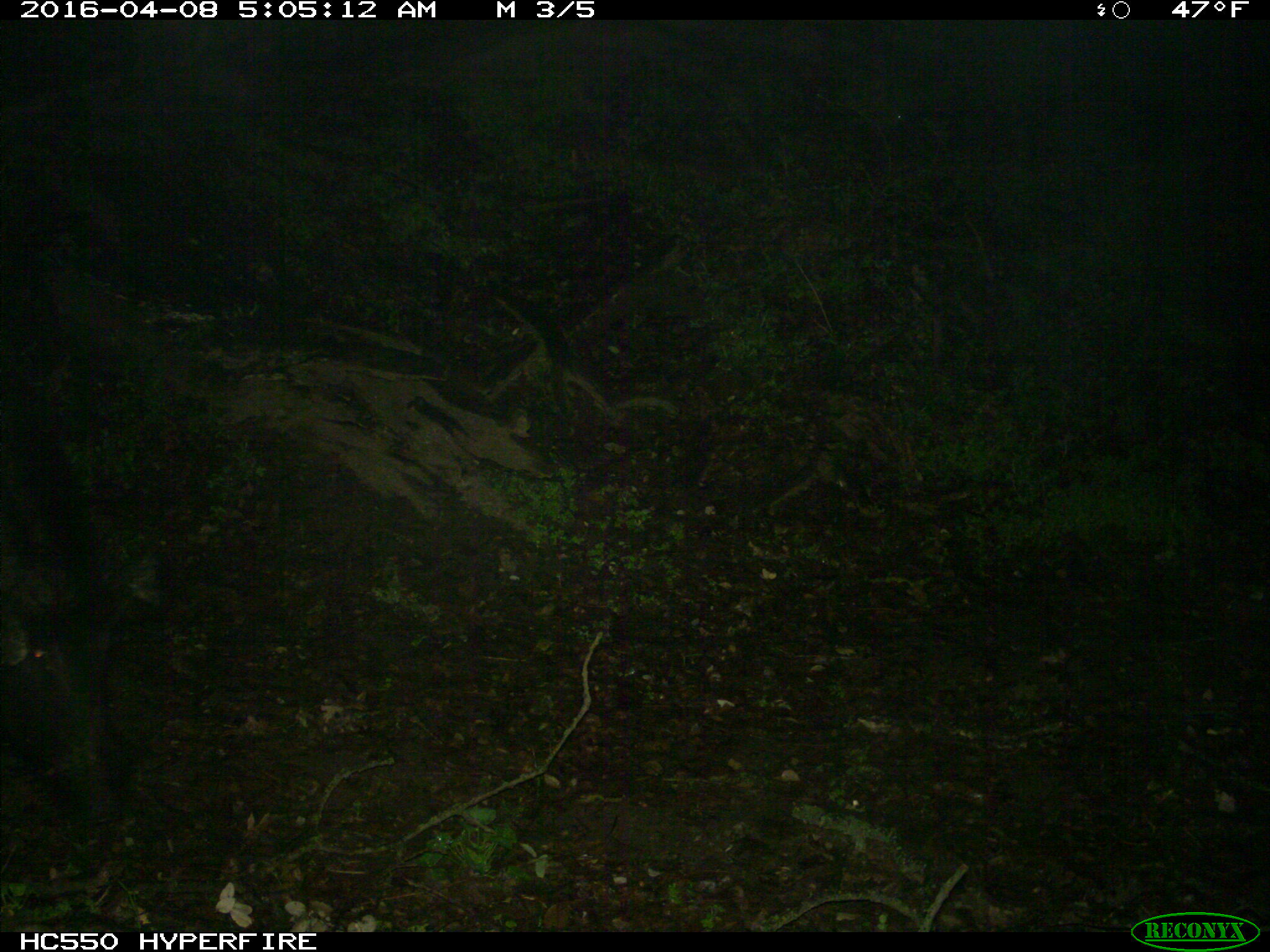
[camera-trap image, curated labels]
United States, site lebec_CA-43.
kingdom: Animalia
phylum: Chordata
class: Mammalia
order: Artiodactyla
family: Suidae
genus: Sus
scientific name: Sus scrofa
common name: wild boar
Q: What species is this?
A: Sus scrofa (wild boar).